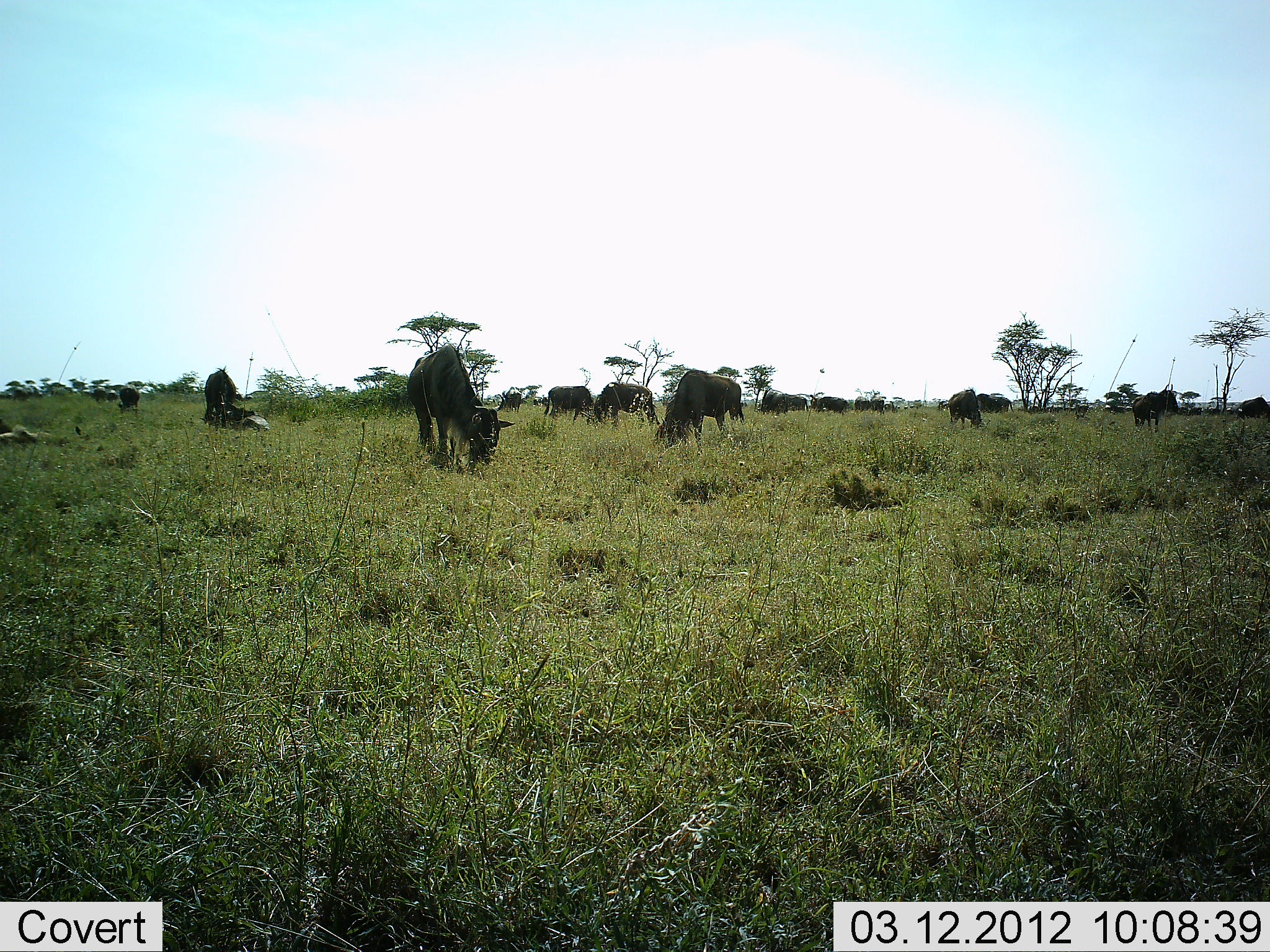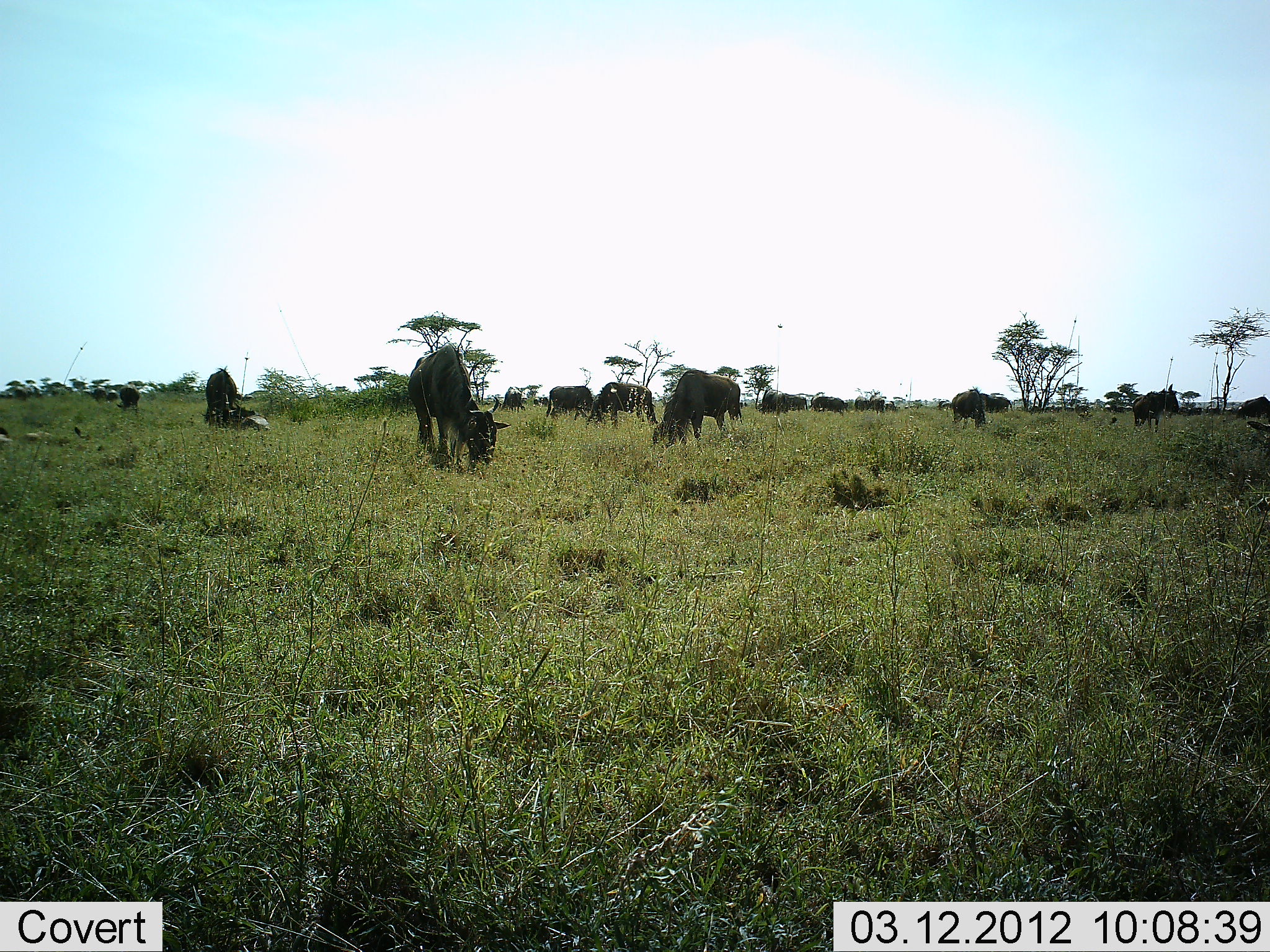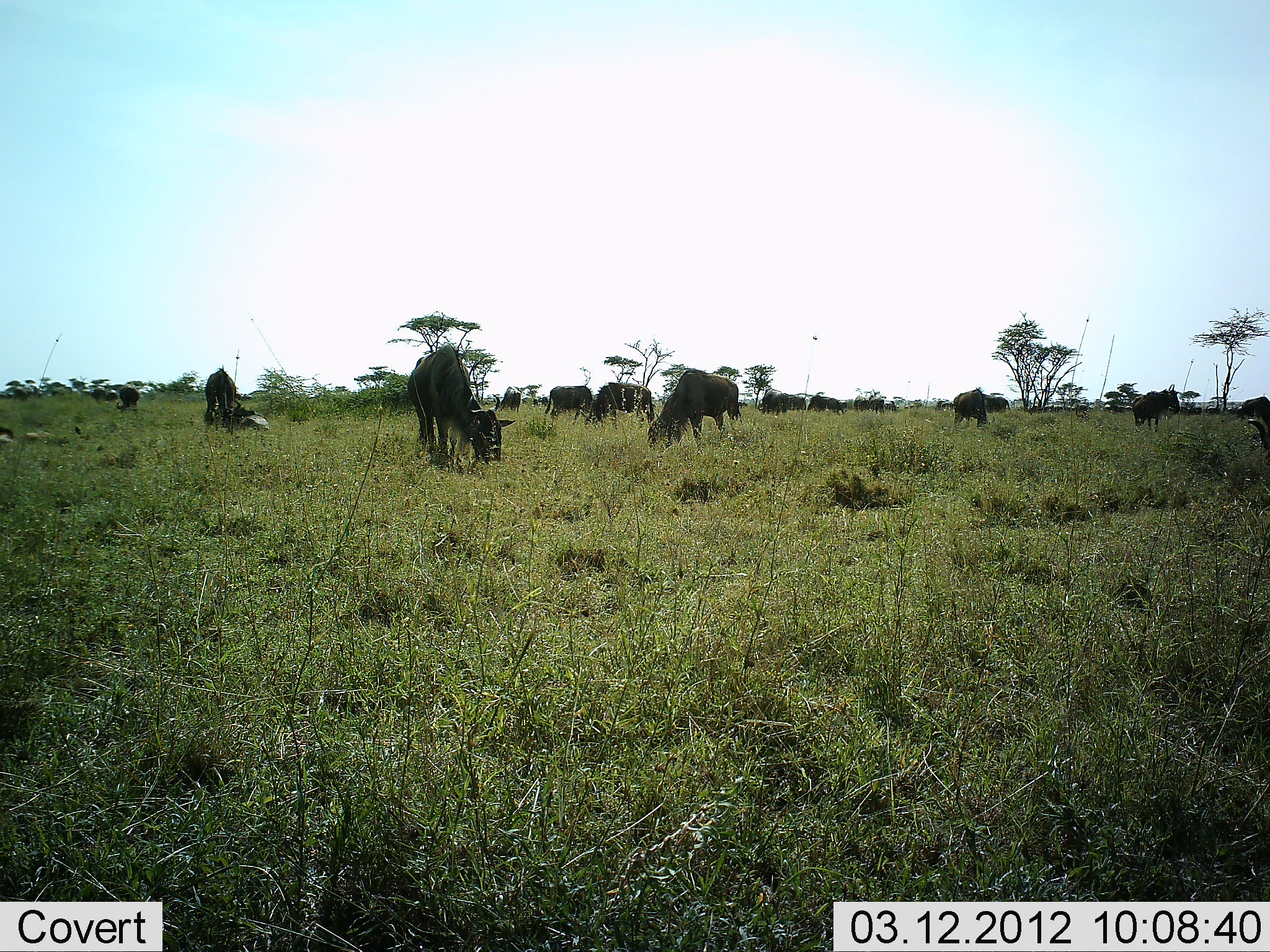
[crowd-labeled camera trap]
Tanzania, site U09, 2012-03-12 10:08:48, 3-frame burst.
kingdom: Animalia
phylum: Chordata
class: Mammalia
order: Artiodactyla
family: Bovidae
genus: Connochaetes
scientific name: Connochaetes taurinus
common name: blue wildebeest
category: wildebeest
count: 11-50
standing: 78%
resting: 44%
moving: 6%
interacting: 0%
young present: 11%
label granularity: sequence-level